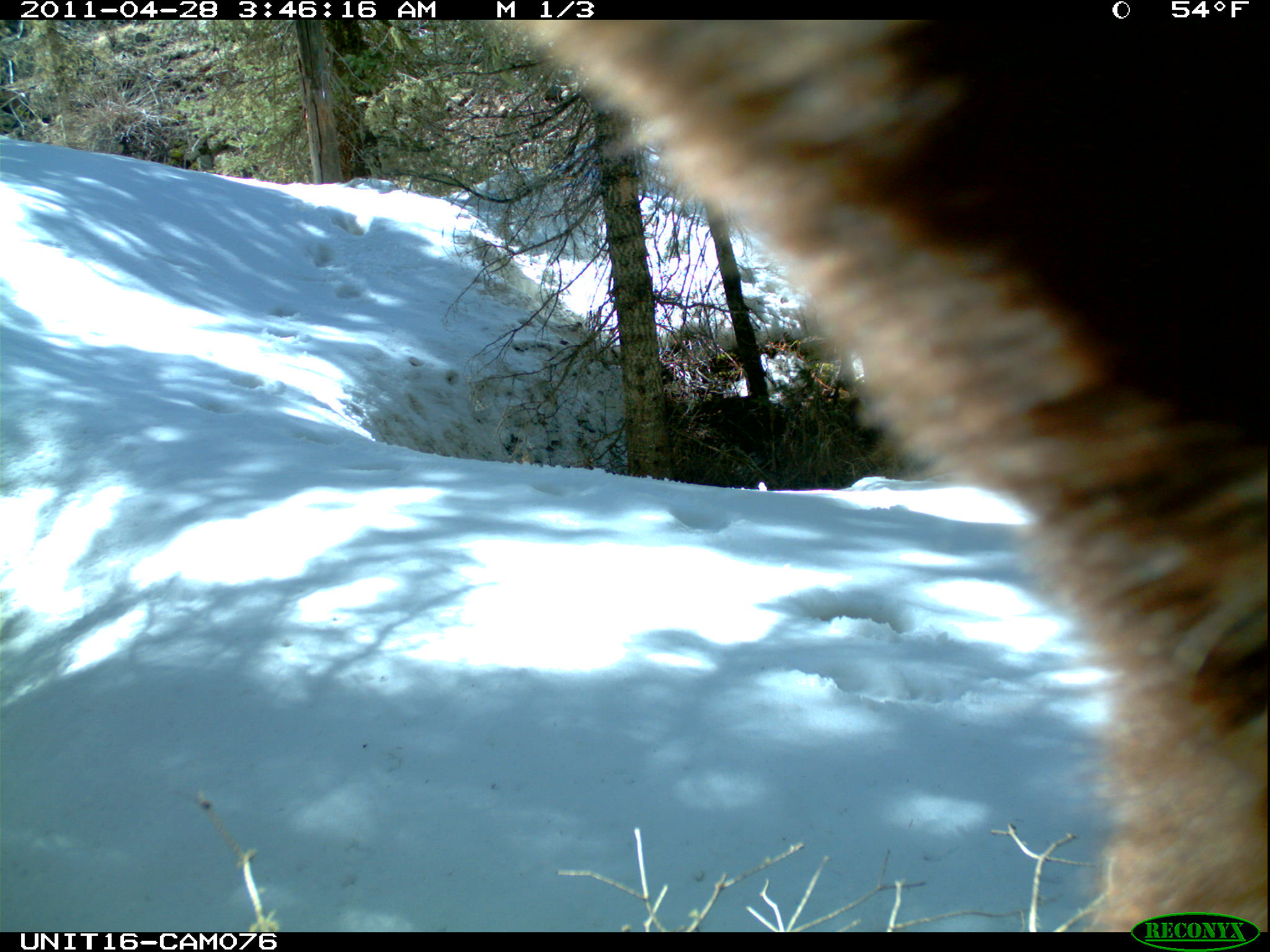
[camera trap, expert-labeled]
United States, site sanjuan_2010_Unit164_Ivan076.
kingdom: Animalia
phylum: Chordata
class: Mammalia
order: Carnivora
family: Ursidae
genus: Ursus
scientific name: Ursus americanus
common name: american black bear